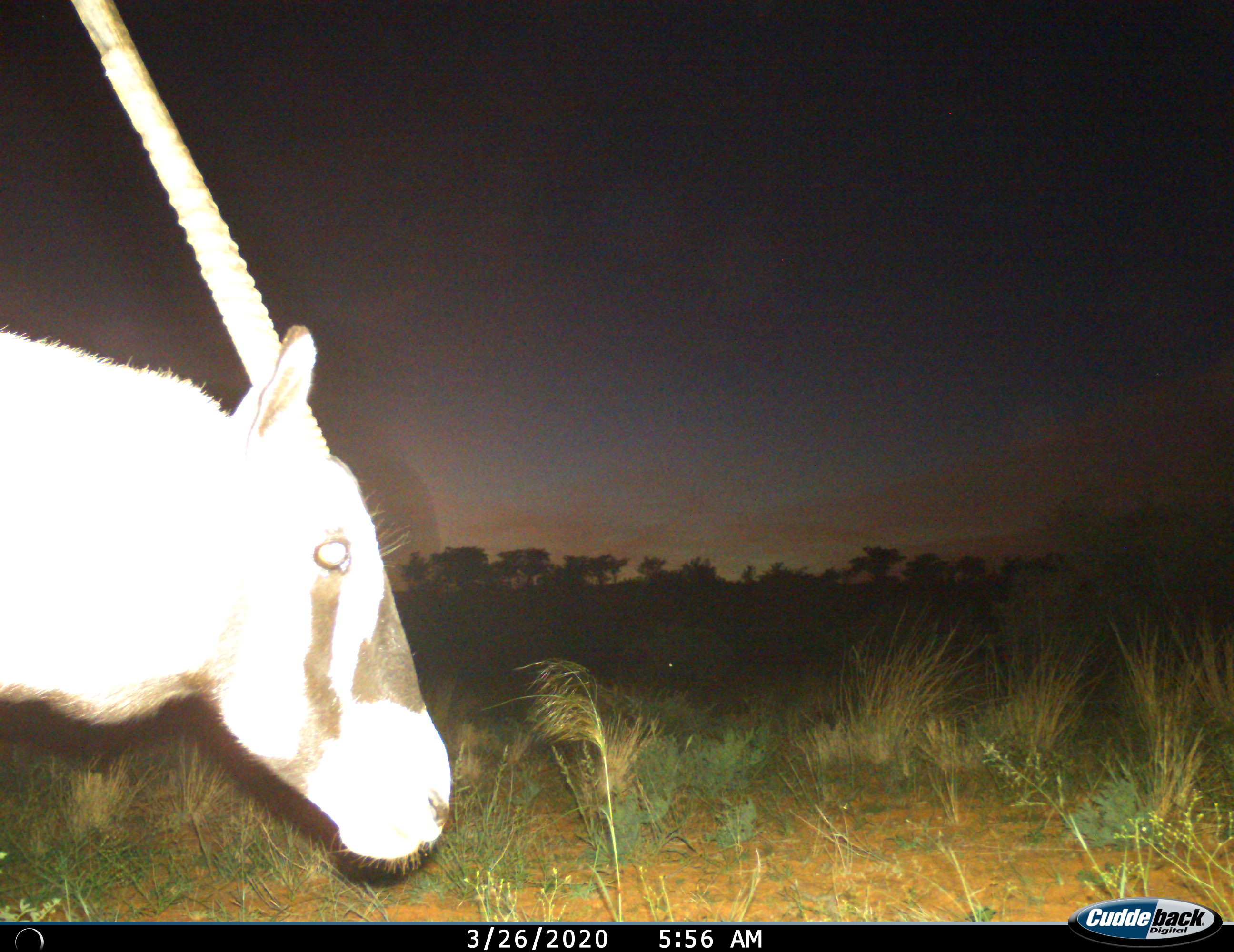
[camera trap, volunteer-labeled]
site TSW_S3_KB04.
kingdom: Animalia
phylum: Chordata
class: Mammalia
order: Artiodactyla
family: Bovidae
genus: Oryx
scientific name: Oryx gazella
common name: gemsbok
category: oryx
Oryx (gemsbok) (Oryx gazella), count 1. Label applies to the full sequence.